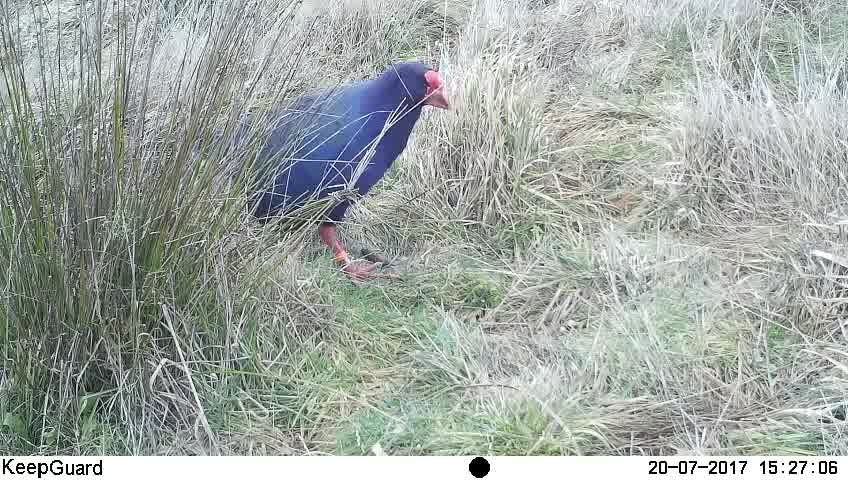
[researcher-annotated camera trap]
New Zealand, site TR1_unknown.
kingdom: Animalia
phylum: Chordata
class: Aves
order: Gruiformes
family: Rallidae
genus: Porphyrio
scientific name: Porphyrio mantelli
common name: takahe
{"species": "takahe (Porphyrio mantelli)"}